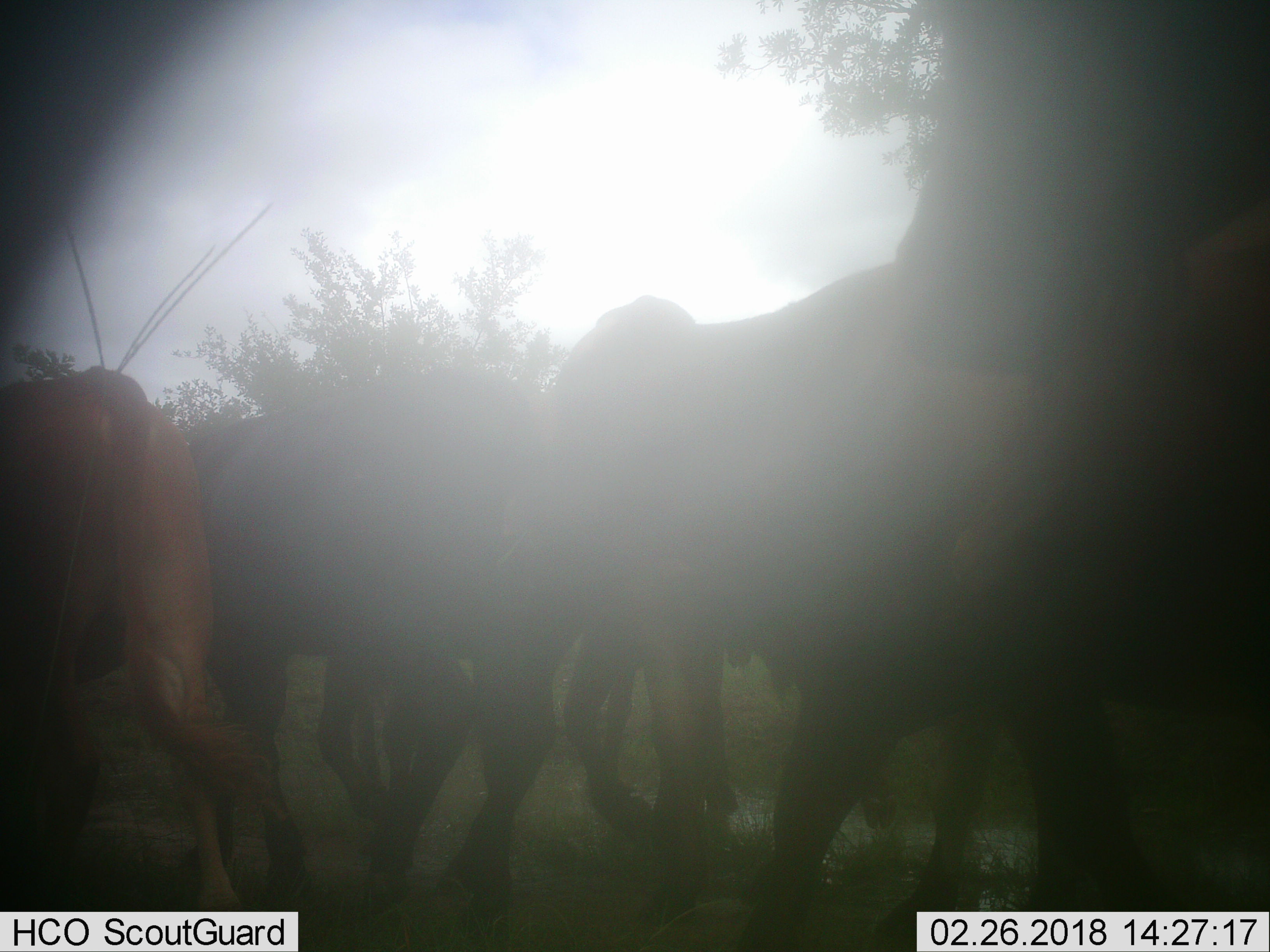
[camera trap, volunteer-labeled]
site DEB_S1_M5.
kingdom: Animalia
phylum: Chordata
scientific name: Vertebrata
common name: domestic animal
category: domesticanimal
Domesticanimal (domestic animal) (Vertebrata), count 8. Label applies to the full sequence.